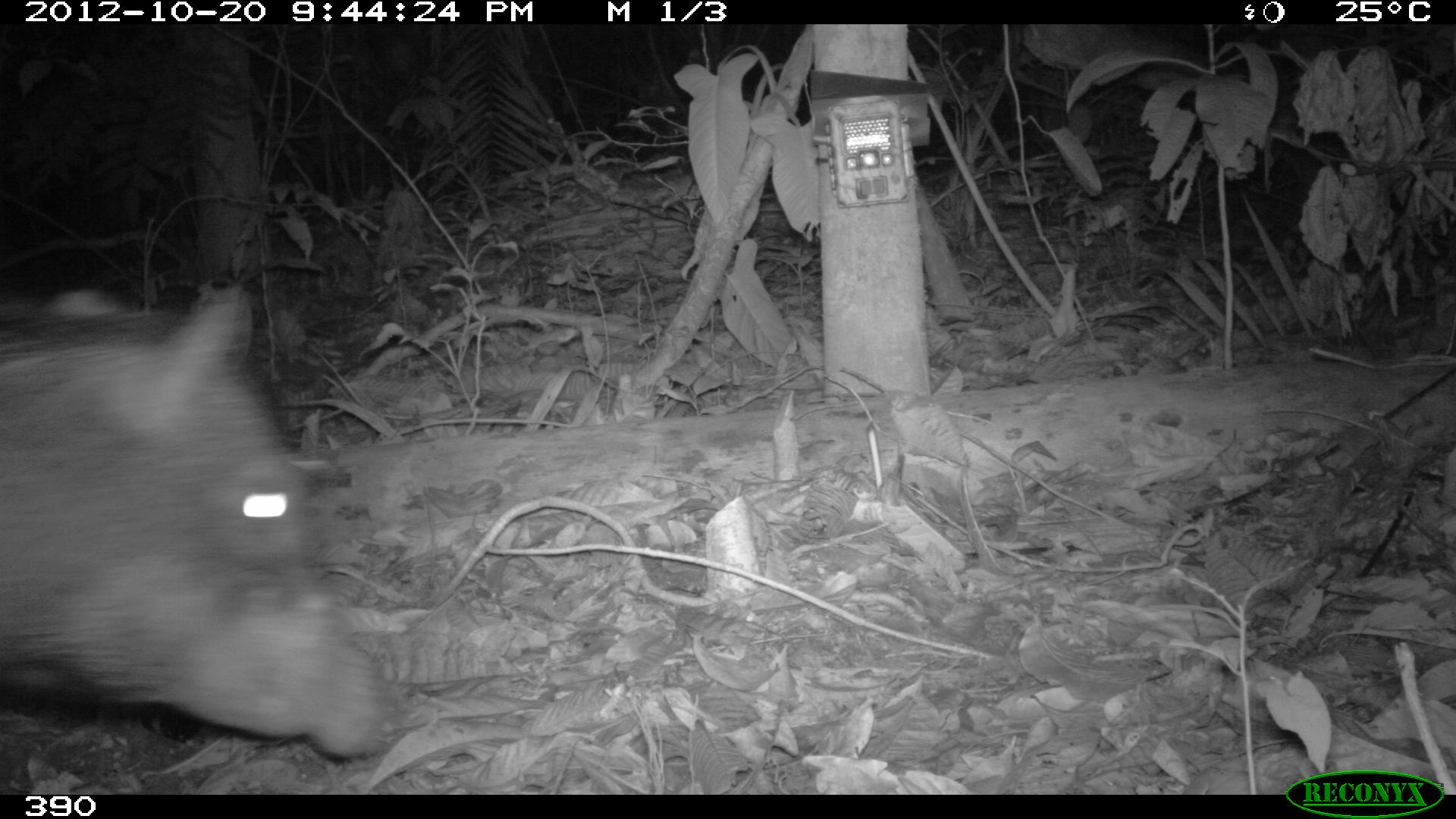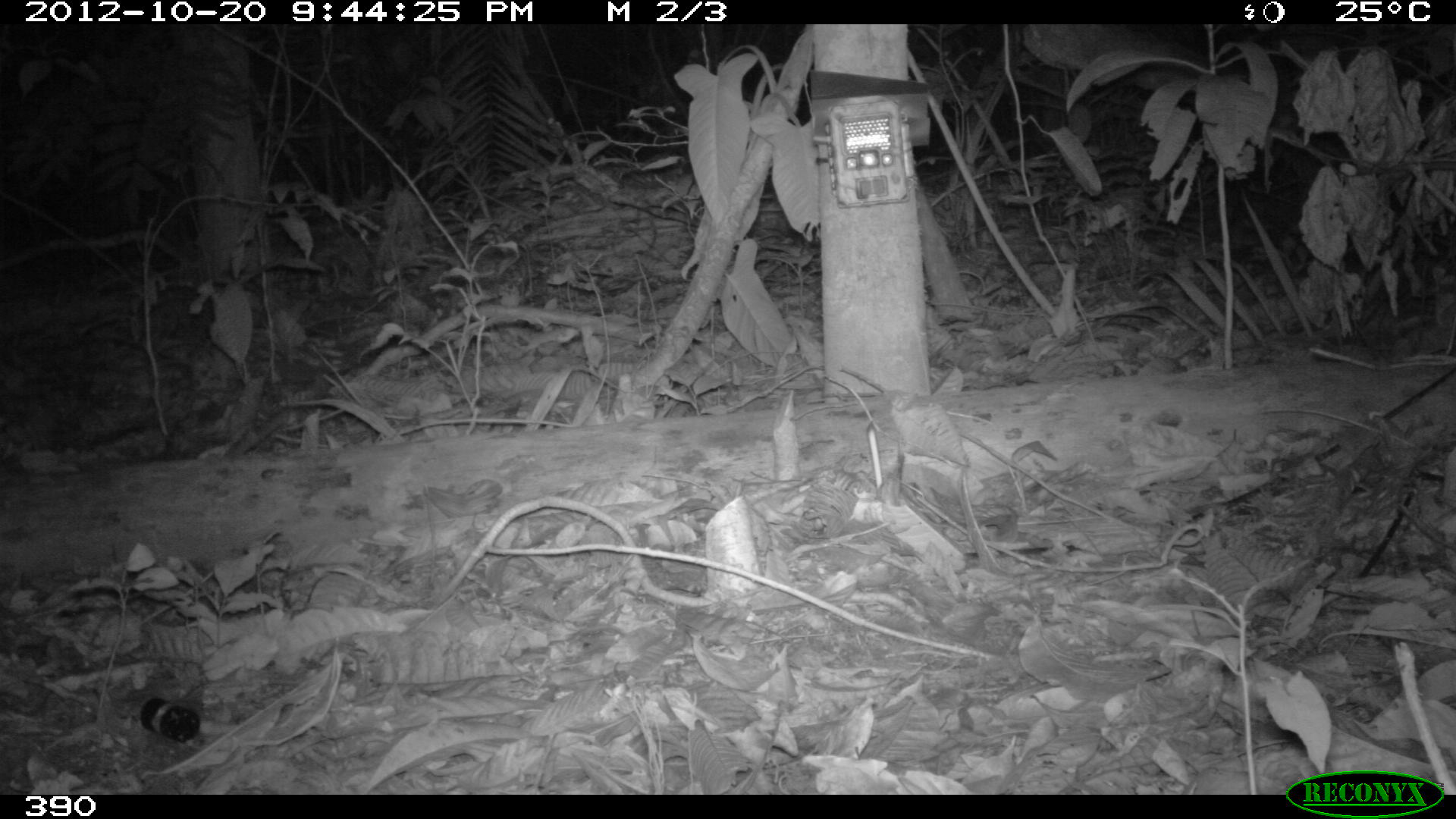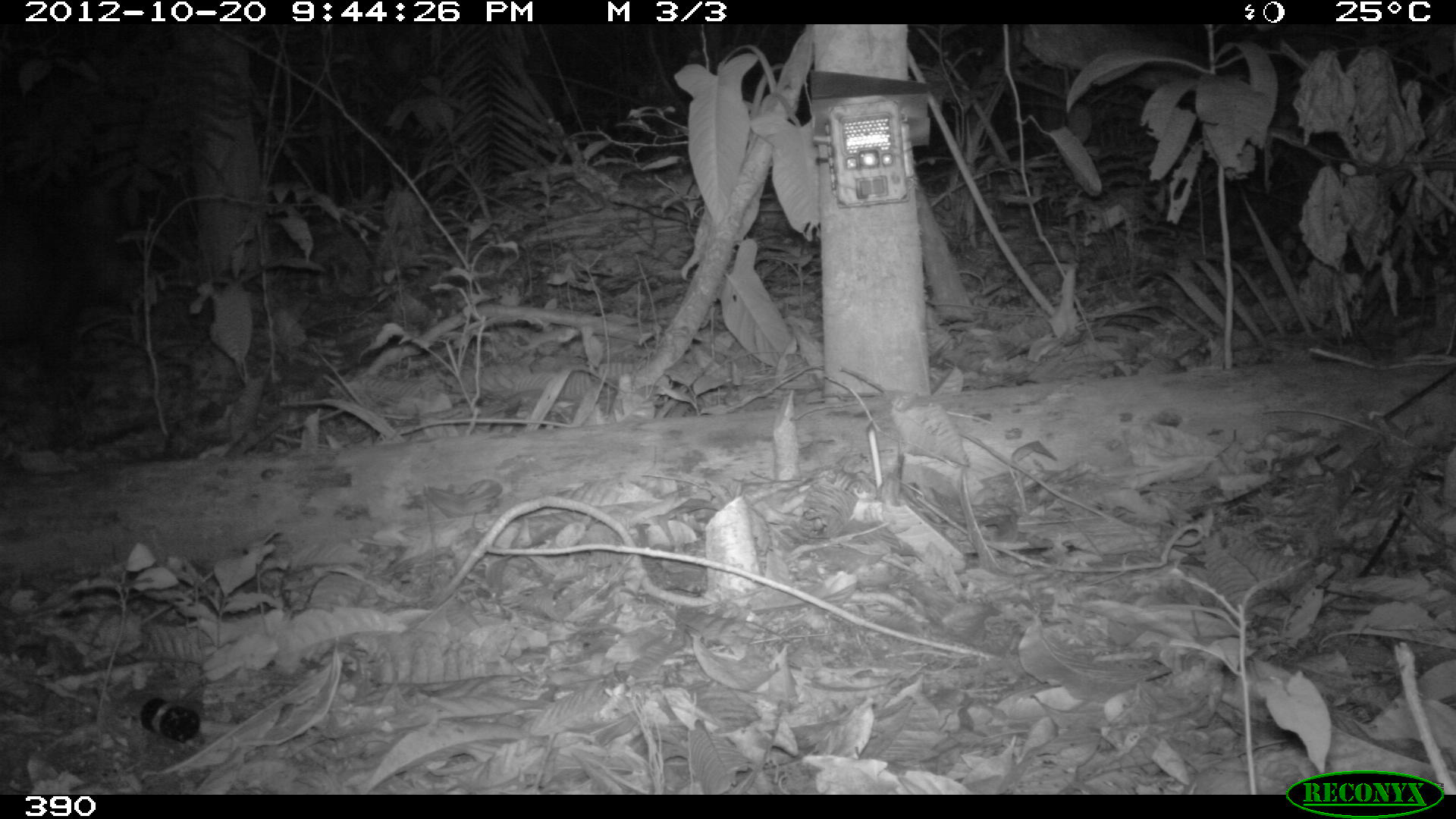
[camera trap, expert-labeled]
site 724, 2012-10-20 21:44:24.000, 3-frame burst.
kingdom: Animalia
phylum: Chordata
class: Mammalia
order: Artiodactyla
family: Tayassuidae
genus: Tayassu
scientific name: Tayassu pecari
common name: white-lipped peccary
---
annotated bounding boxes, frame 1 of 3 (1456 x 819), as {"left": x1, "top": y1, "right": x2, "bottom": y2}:
tayassu pecari: {"left": 0, "top": 280, "right": 401, "bottom": 759}